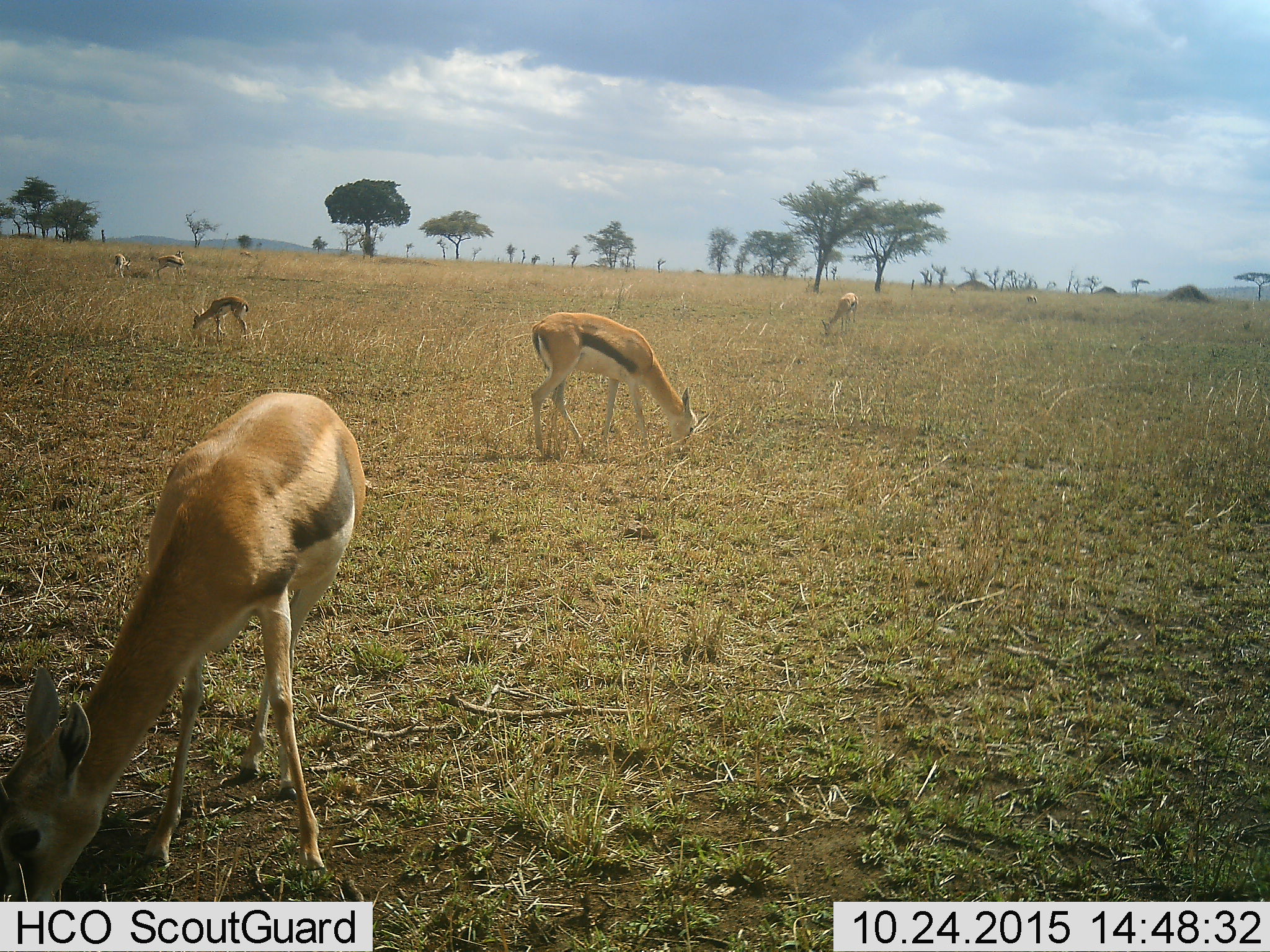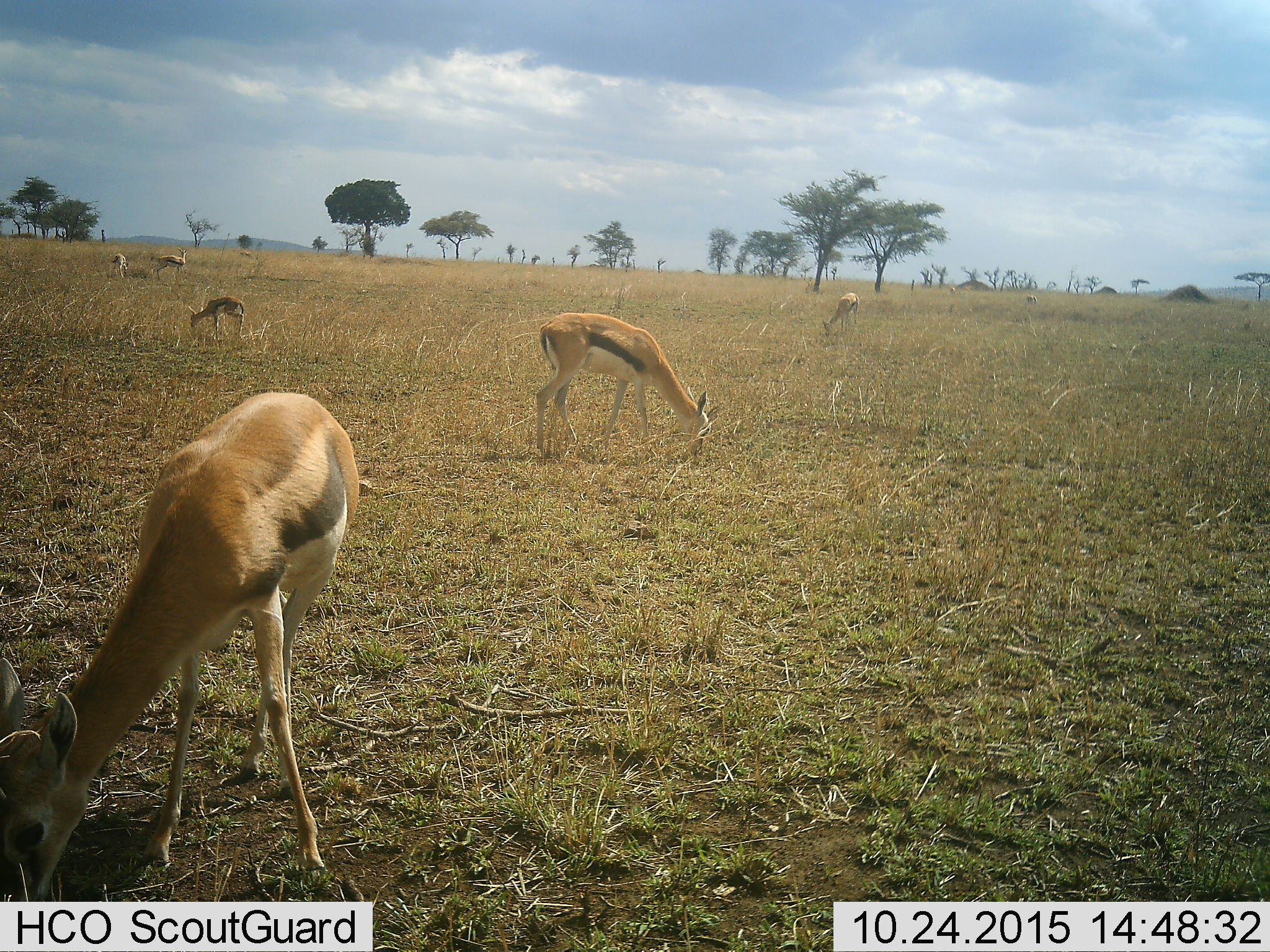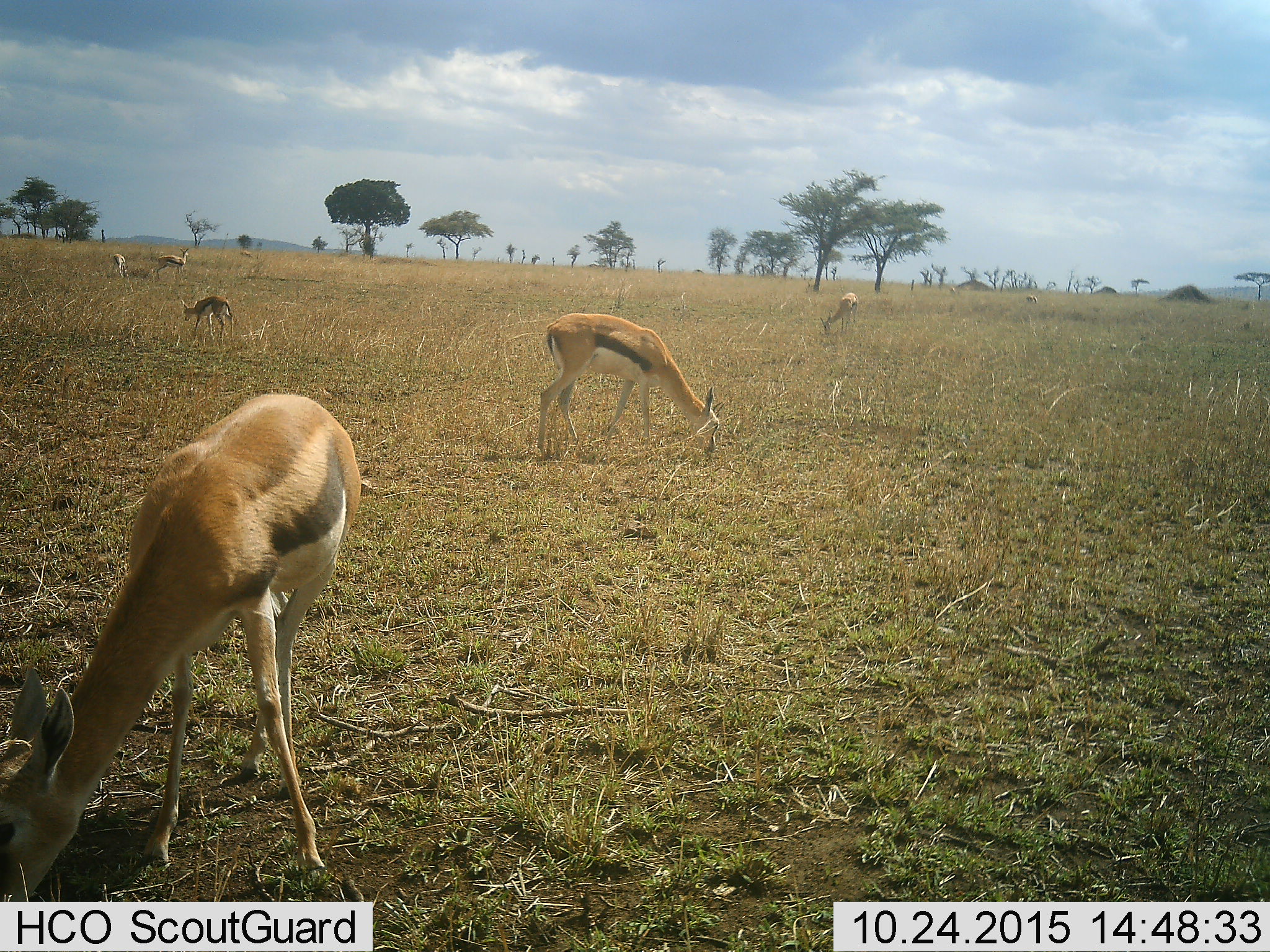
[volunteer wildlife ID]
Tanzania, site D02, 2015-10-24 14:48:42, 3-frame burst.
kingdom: Animalia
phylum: Chordata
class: Mammalia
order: Artiodactyla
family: Bovidae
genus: Eudorcas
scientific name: Eudorcas thomsonii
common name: thomson's gazelle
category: gazellethomsons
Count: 8.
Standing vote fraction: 42%.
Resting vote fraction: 0%.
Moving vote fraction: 8%.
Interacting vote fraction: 0%.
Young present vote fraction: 50%.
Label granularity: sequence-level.